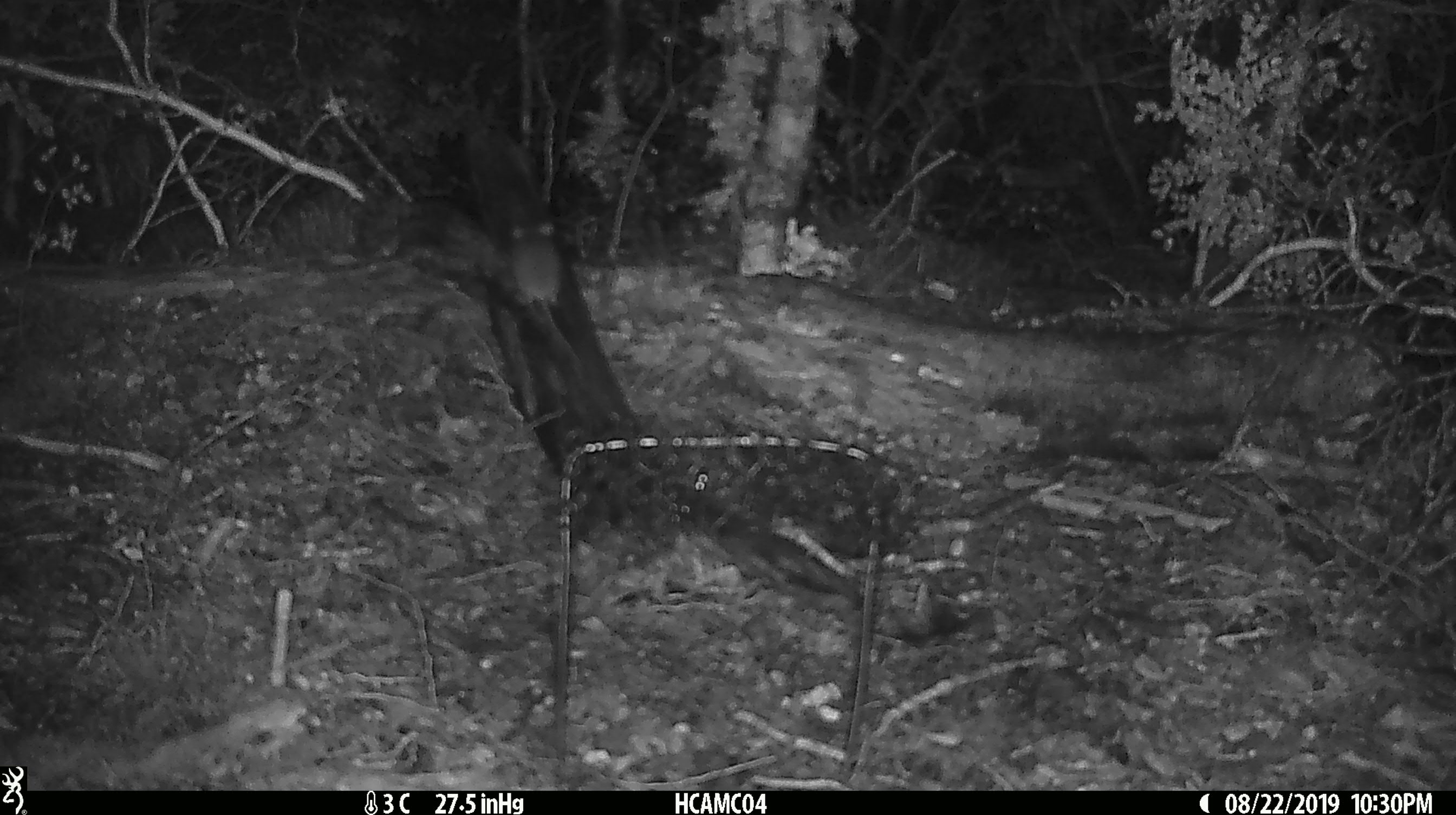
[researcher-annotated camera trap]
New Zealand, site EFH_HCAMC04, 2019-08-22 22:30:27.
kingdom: Animalia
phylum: Chordata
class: Mammalia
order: Rodentia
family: Muridae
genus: Mus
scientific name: Mus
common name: mouse